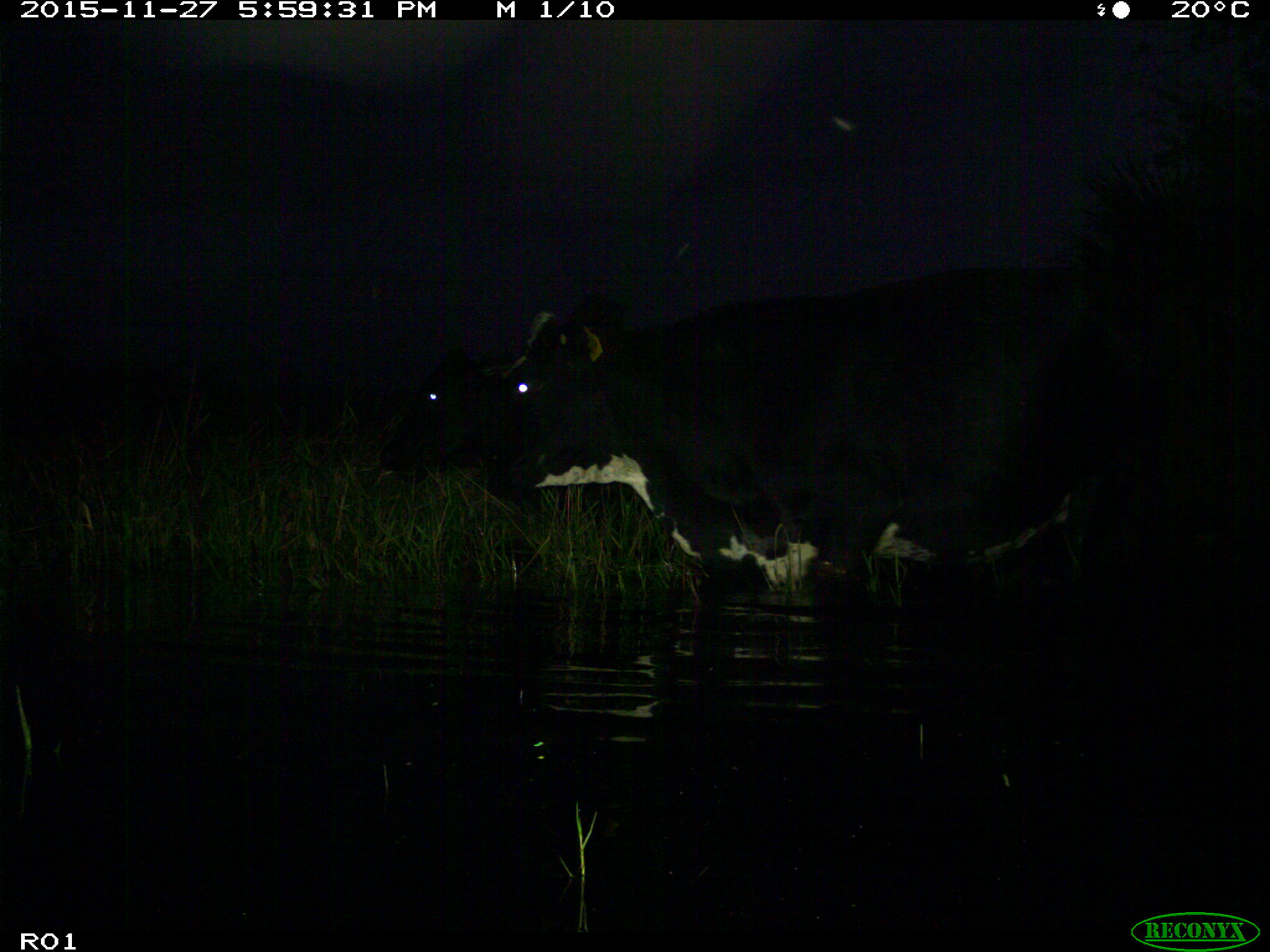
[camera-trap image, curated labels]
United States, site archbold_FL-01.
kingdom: Animalia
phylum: Chordata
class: Mammalia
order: Artiodactyla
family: Bovidae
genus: Bos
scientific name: Bos taurus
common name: domestic cow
Bos taurus (domestic cow).